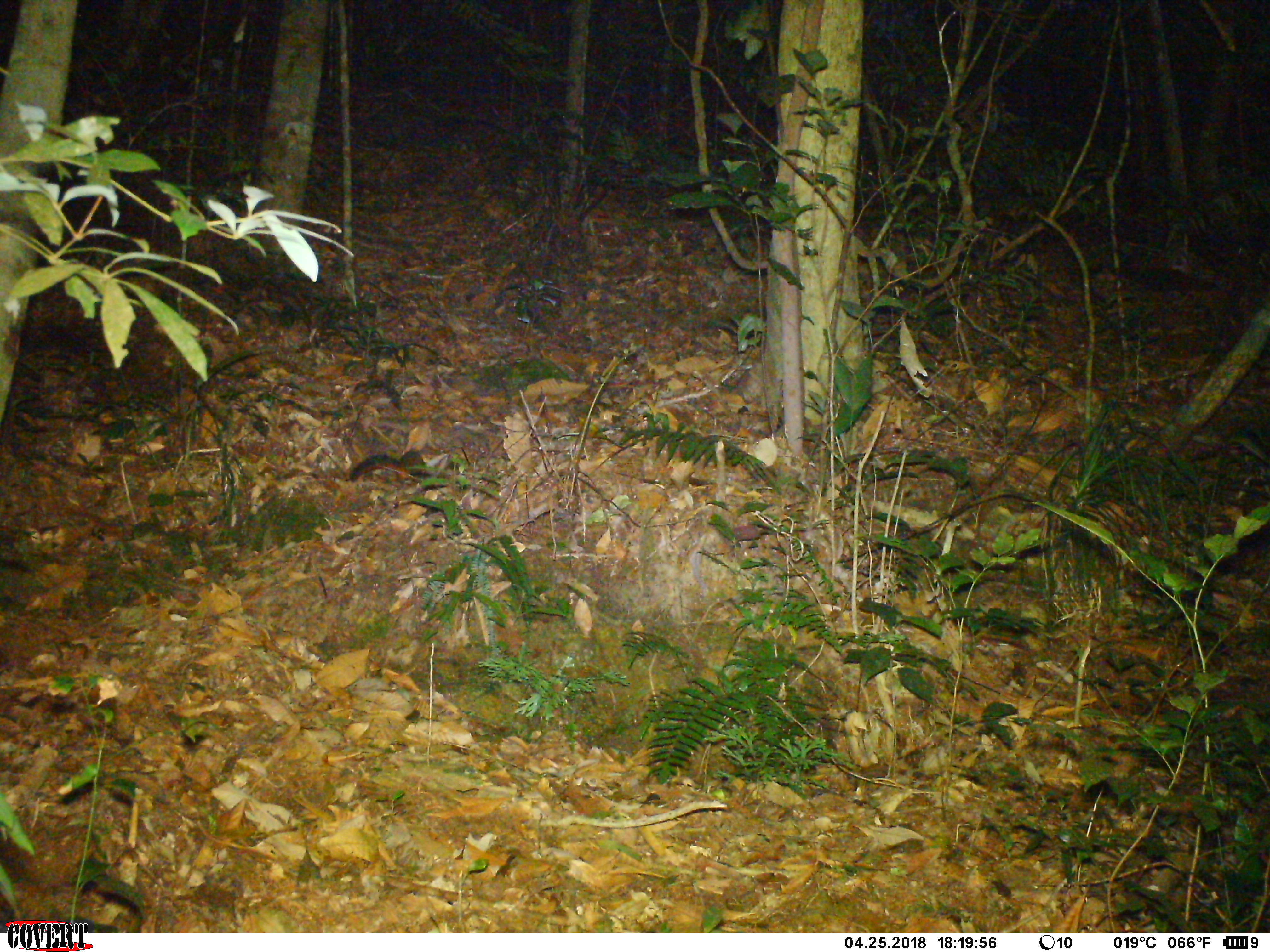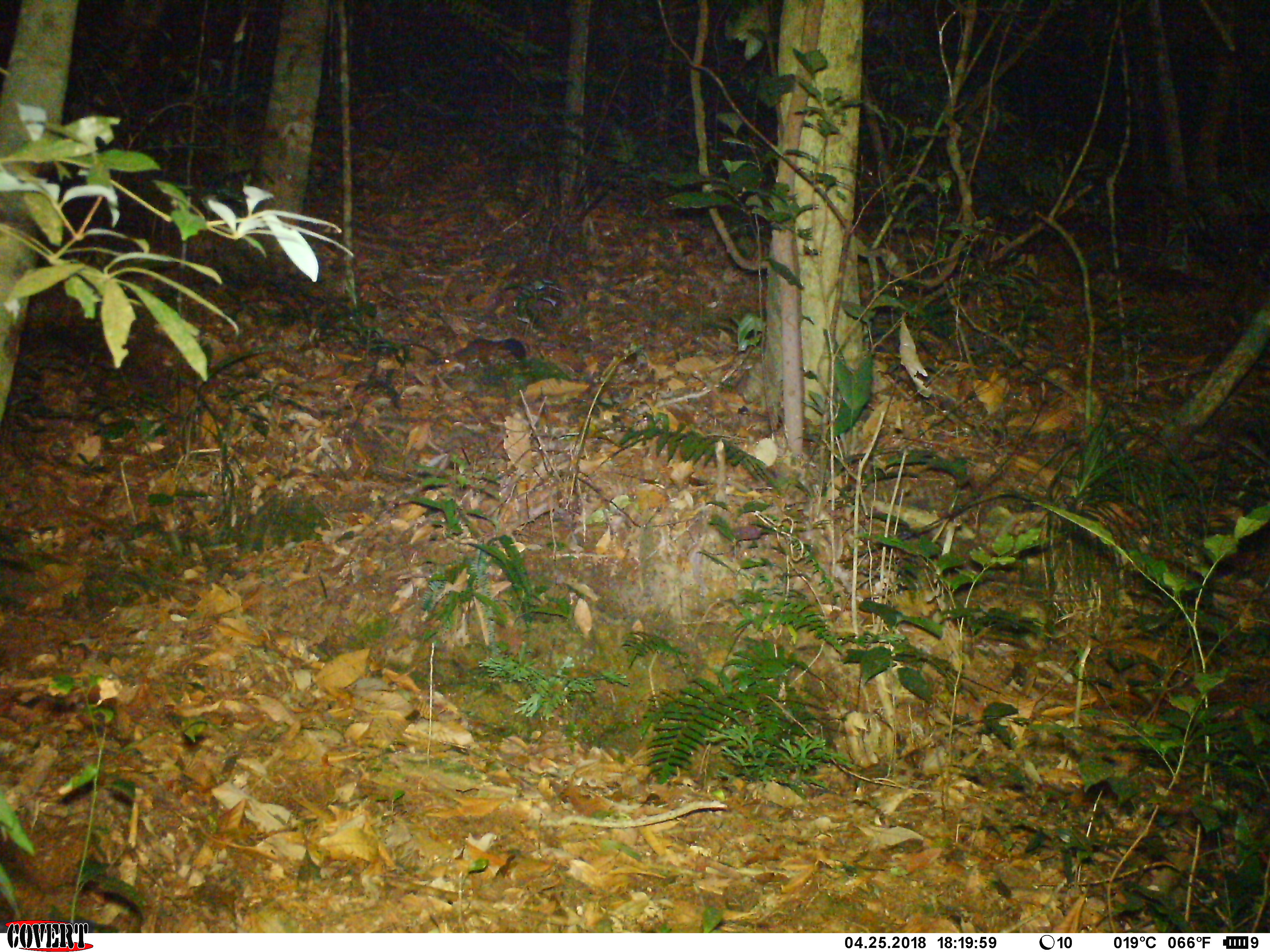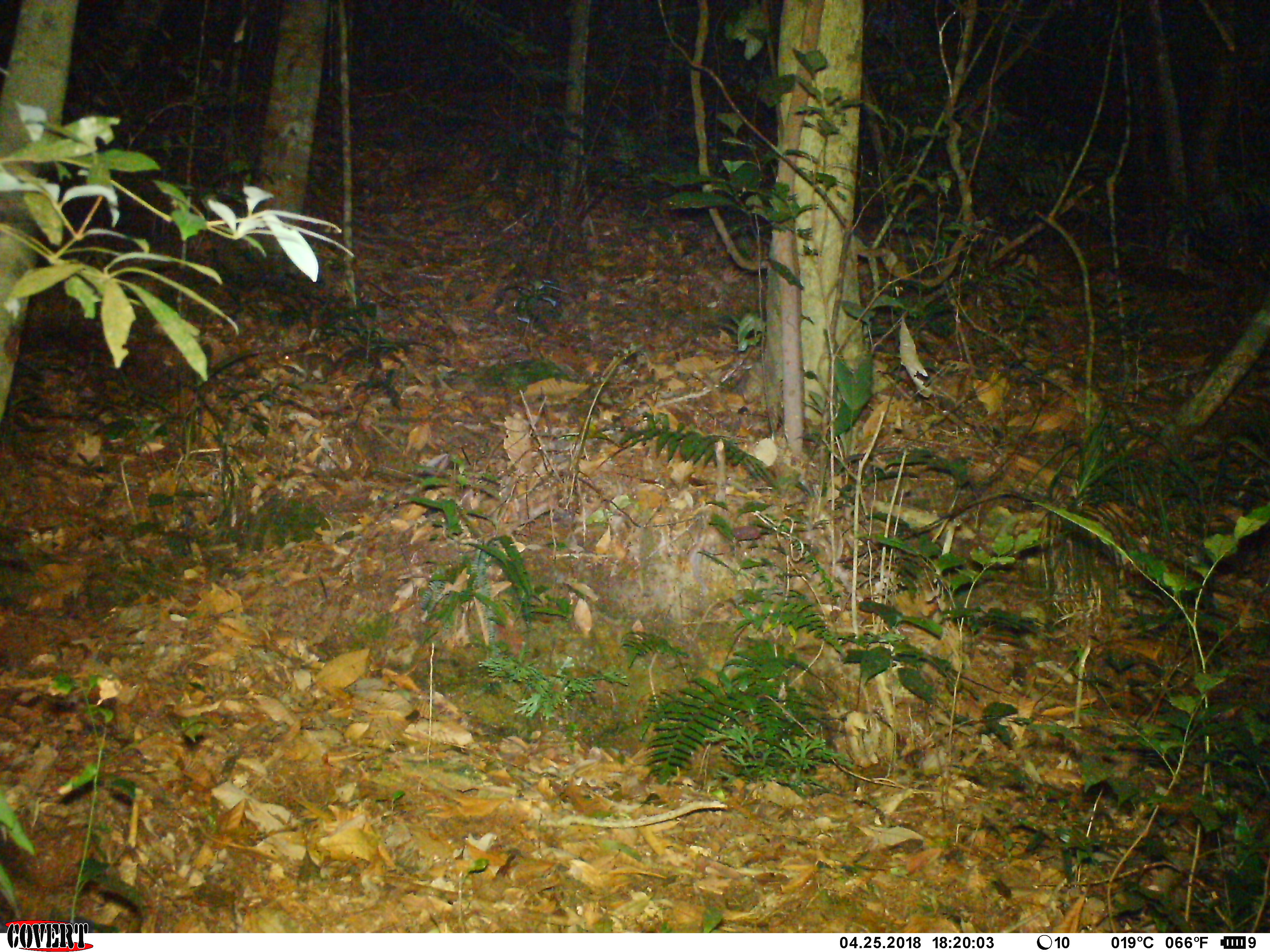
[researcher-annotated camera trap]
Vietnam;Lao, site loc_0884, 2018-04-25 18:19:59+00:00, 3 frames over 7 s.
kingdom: Animalia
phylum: Chordata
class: Mammalia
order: Rodentia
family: Sciuridae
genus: Dremomys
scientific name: Dremomys rufigenis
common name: red-cheeked squirrel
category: red cheeked squirrel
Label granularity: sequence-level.